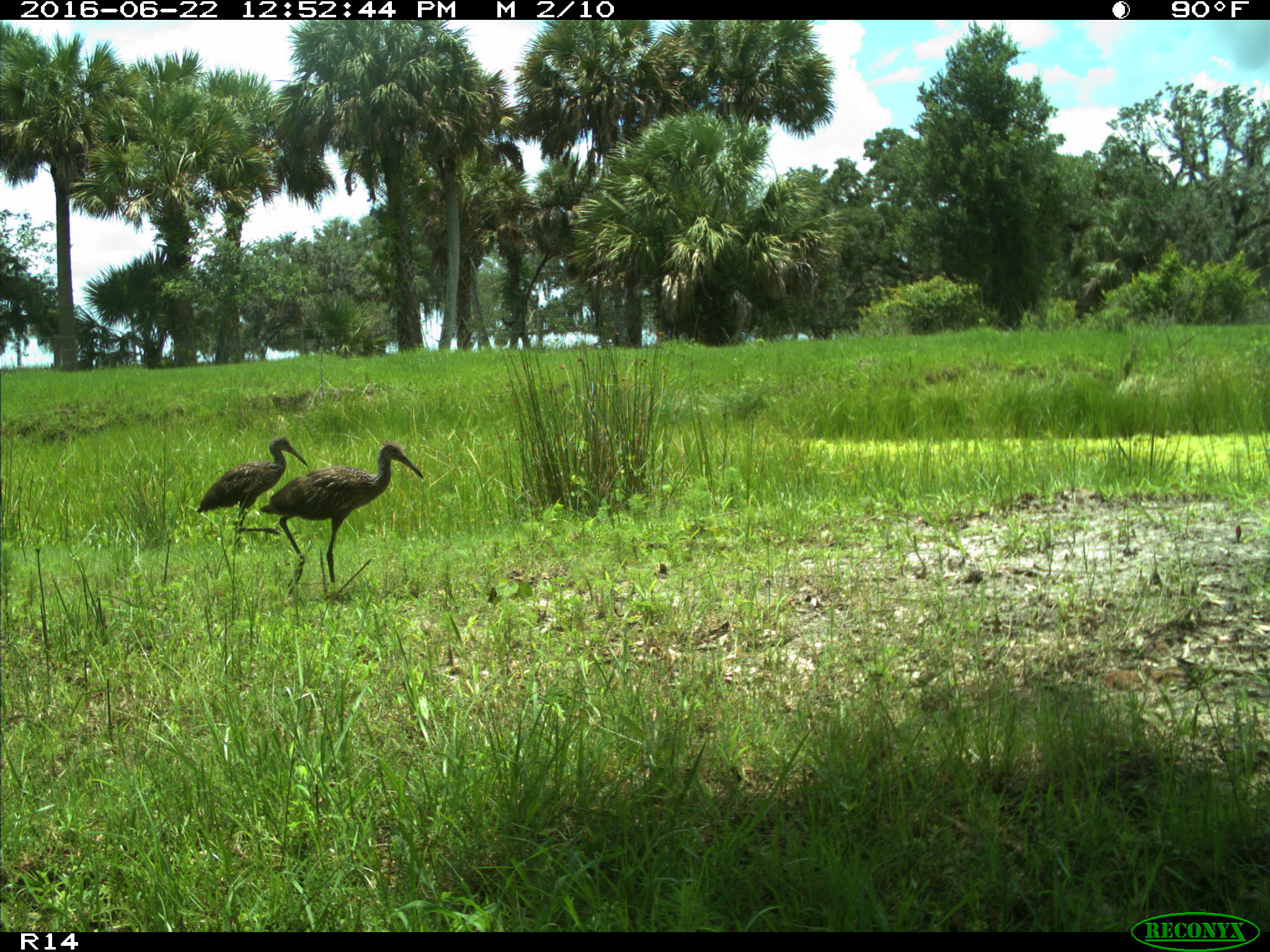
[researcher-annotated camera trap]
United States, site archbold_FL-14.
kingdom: Animalia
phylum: Chordata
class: Aves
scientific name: Aves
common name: birds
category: unidentified bird